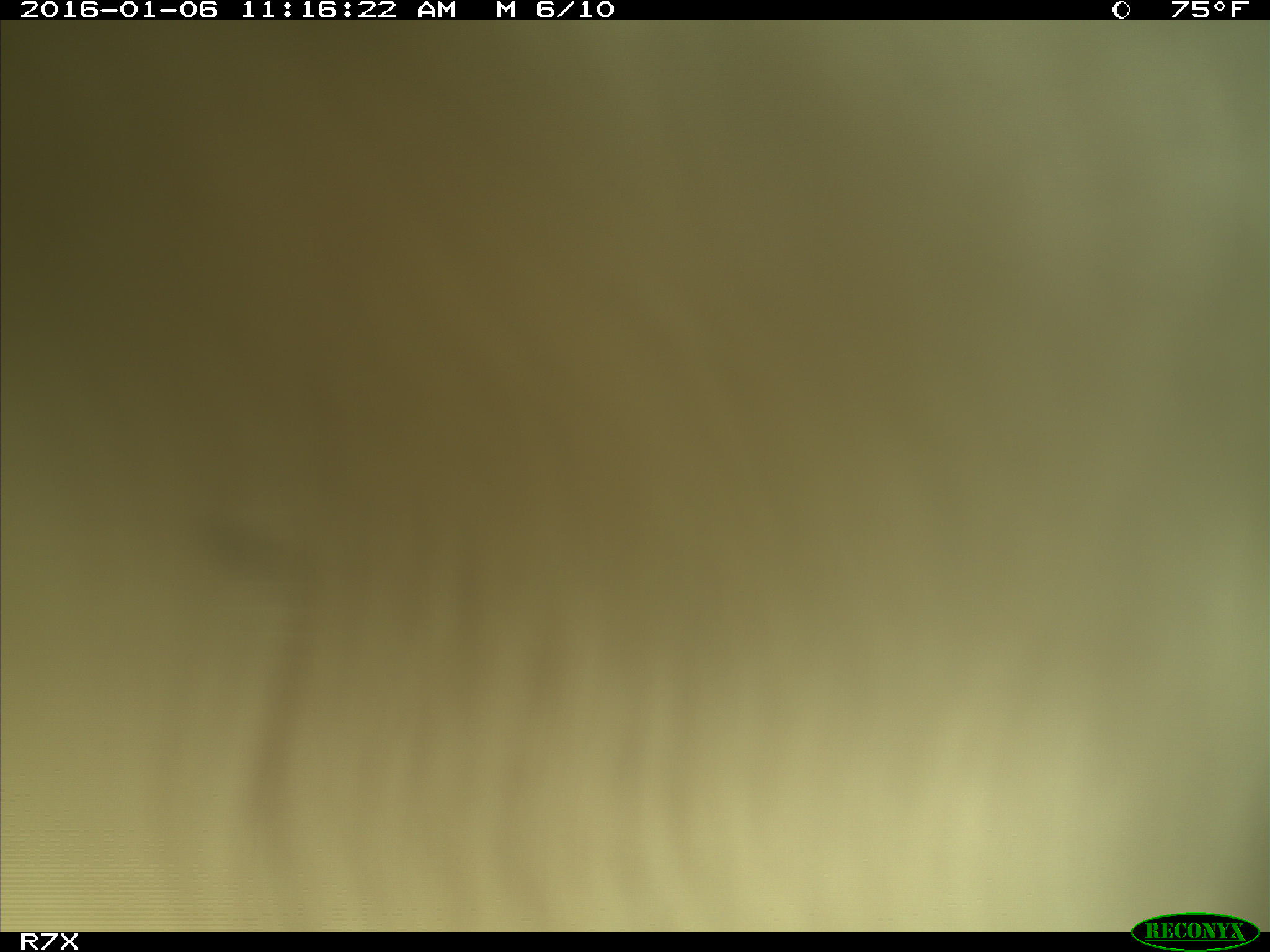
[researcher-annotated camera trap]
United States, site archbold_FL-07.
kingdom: Animalia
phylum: Chordata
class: Mammalia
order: Artiodactyla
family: Bovidae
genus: Bos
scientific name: Bos taurus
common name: domestic cow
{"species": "Bos taurus (domestic cow)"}